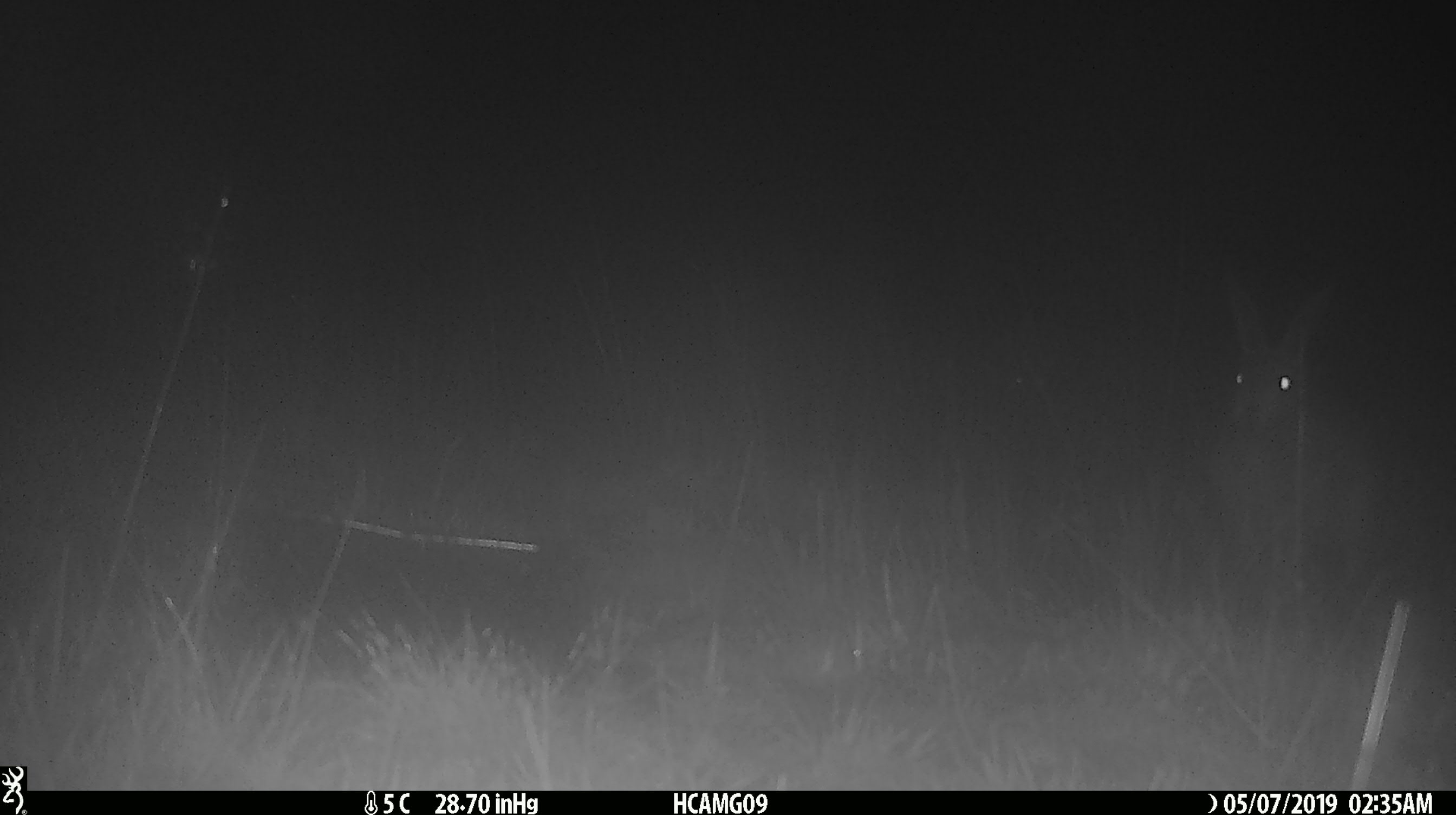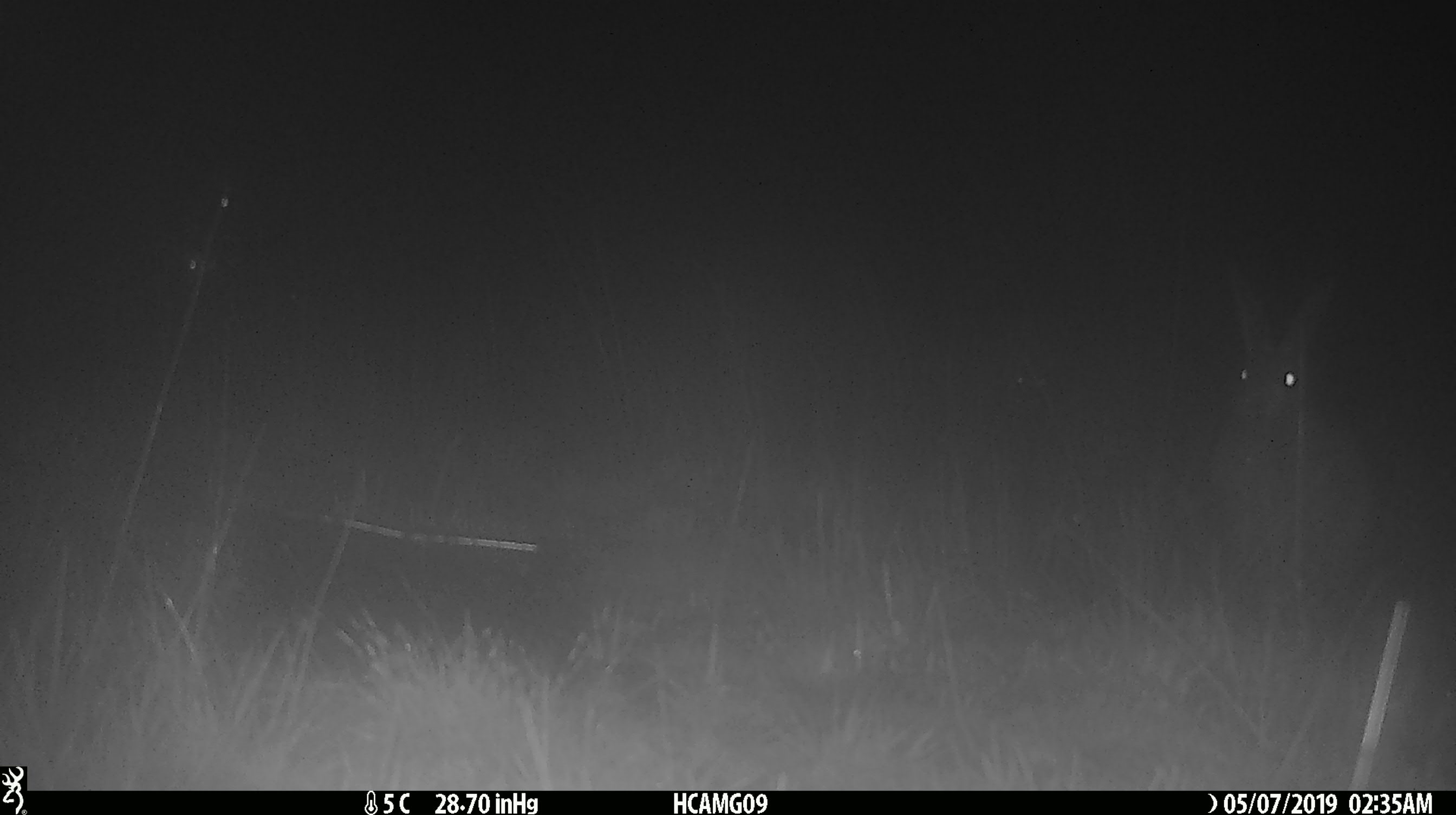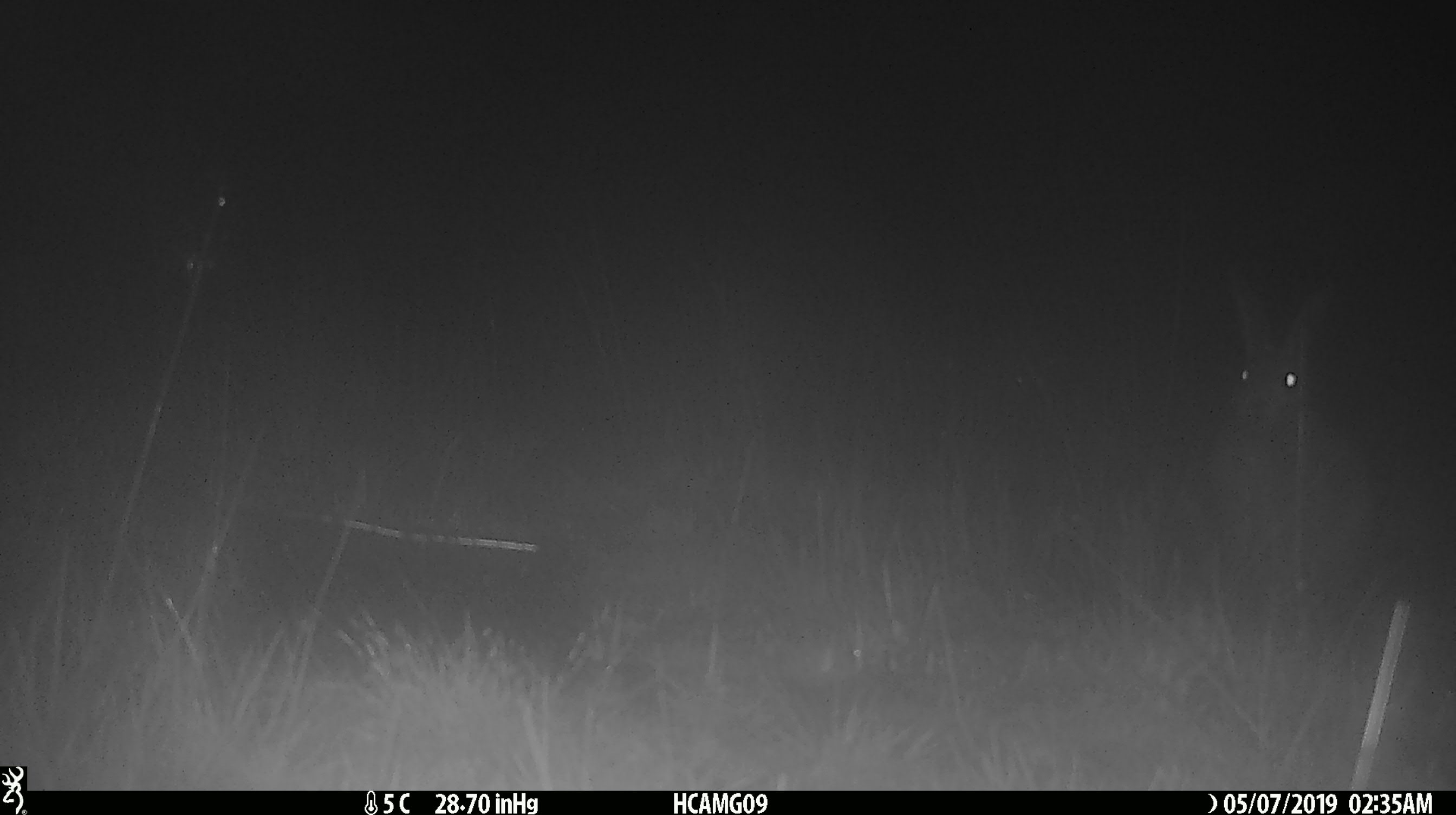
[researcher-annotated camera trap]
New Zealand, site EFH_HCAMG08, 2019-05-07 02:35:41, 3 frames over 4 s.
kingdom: Animalia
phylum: Chordata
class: Mammalia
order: Lagomorpha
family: Leporidae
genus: Lepus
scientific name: Lepus europaeus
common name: brown hare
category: hare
Hare (brown hare) (Lepus europaeus).